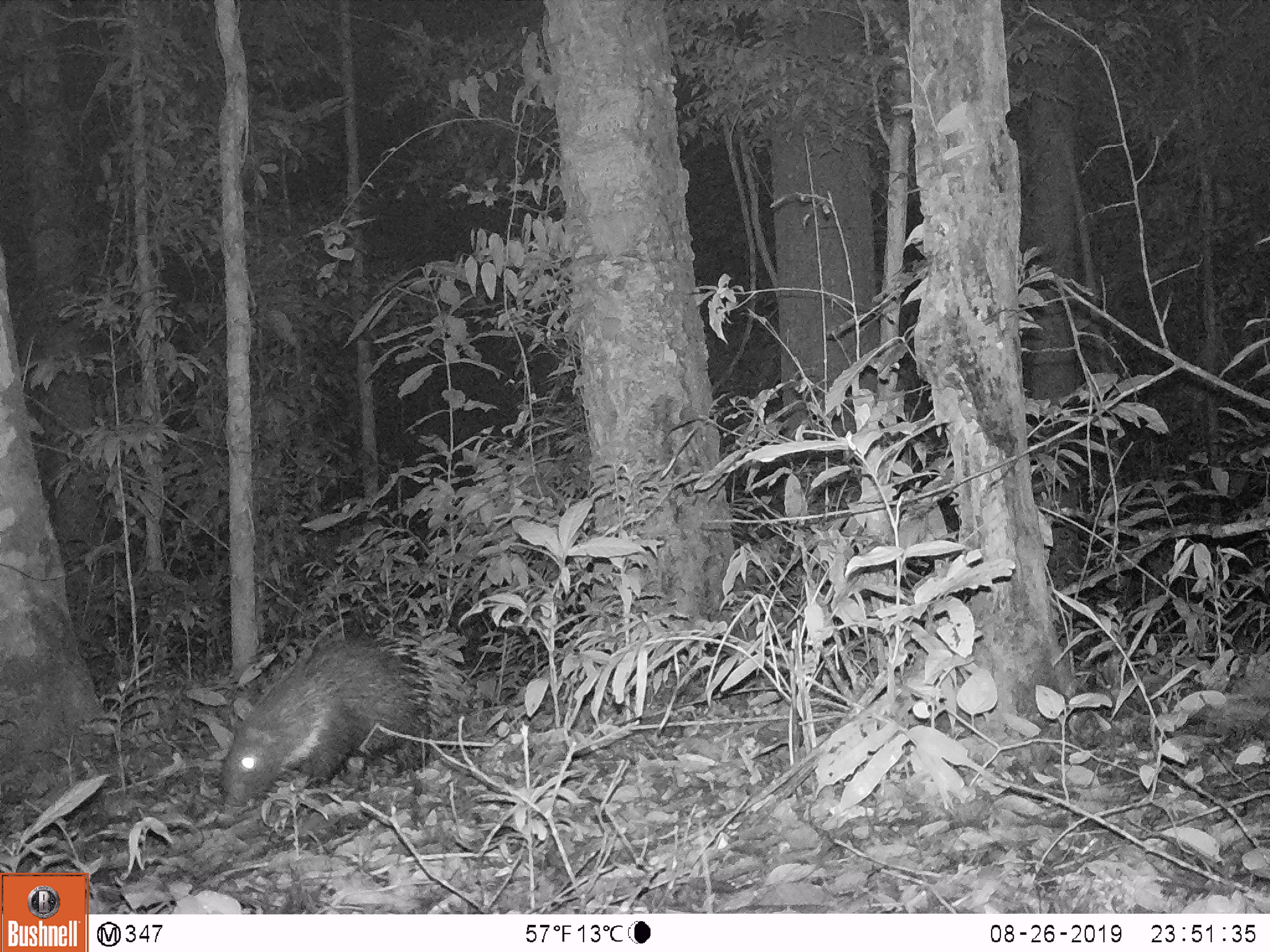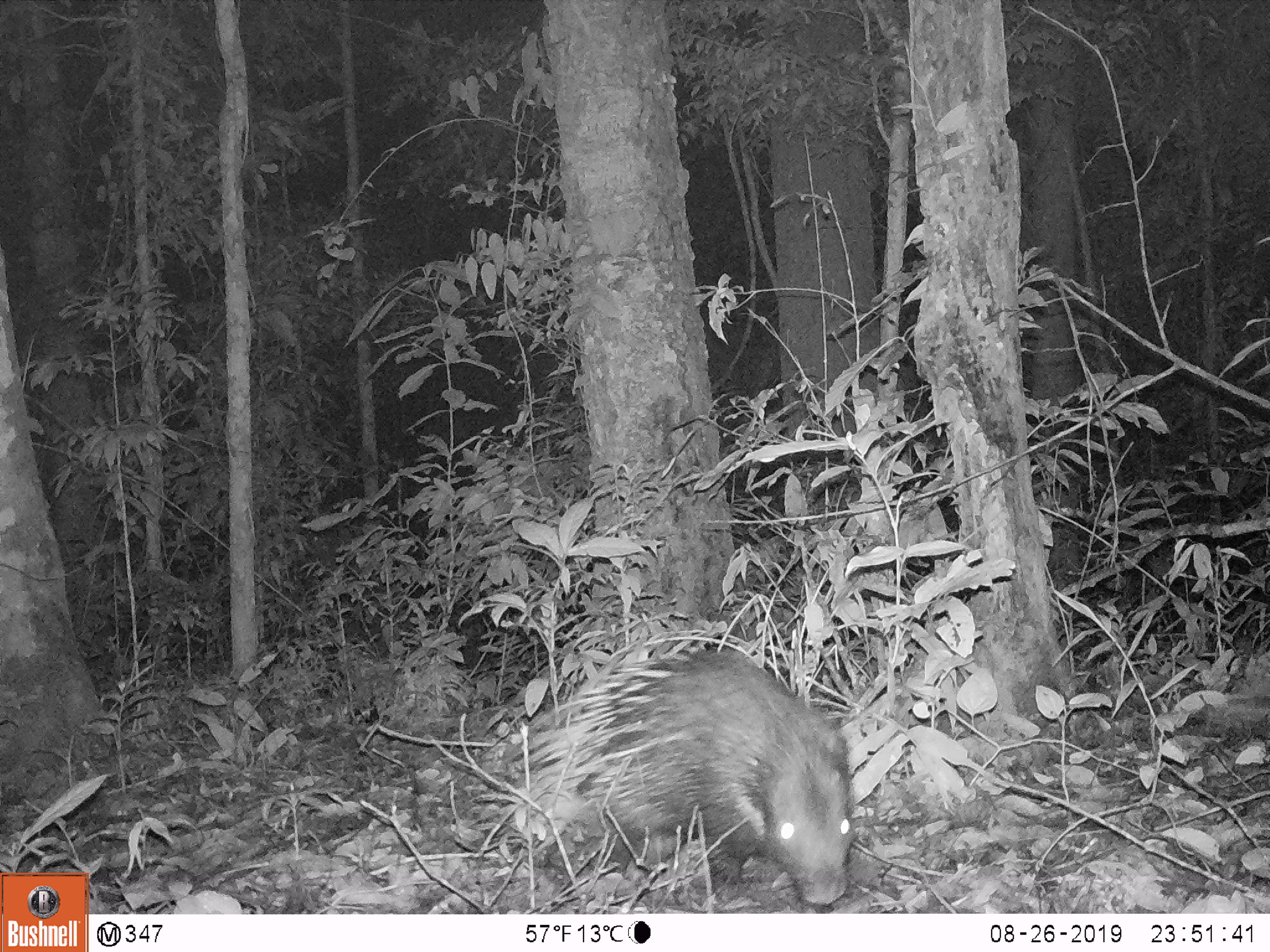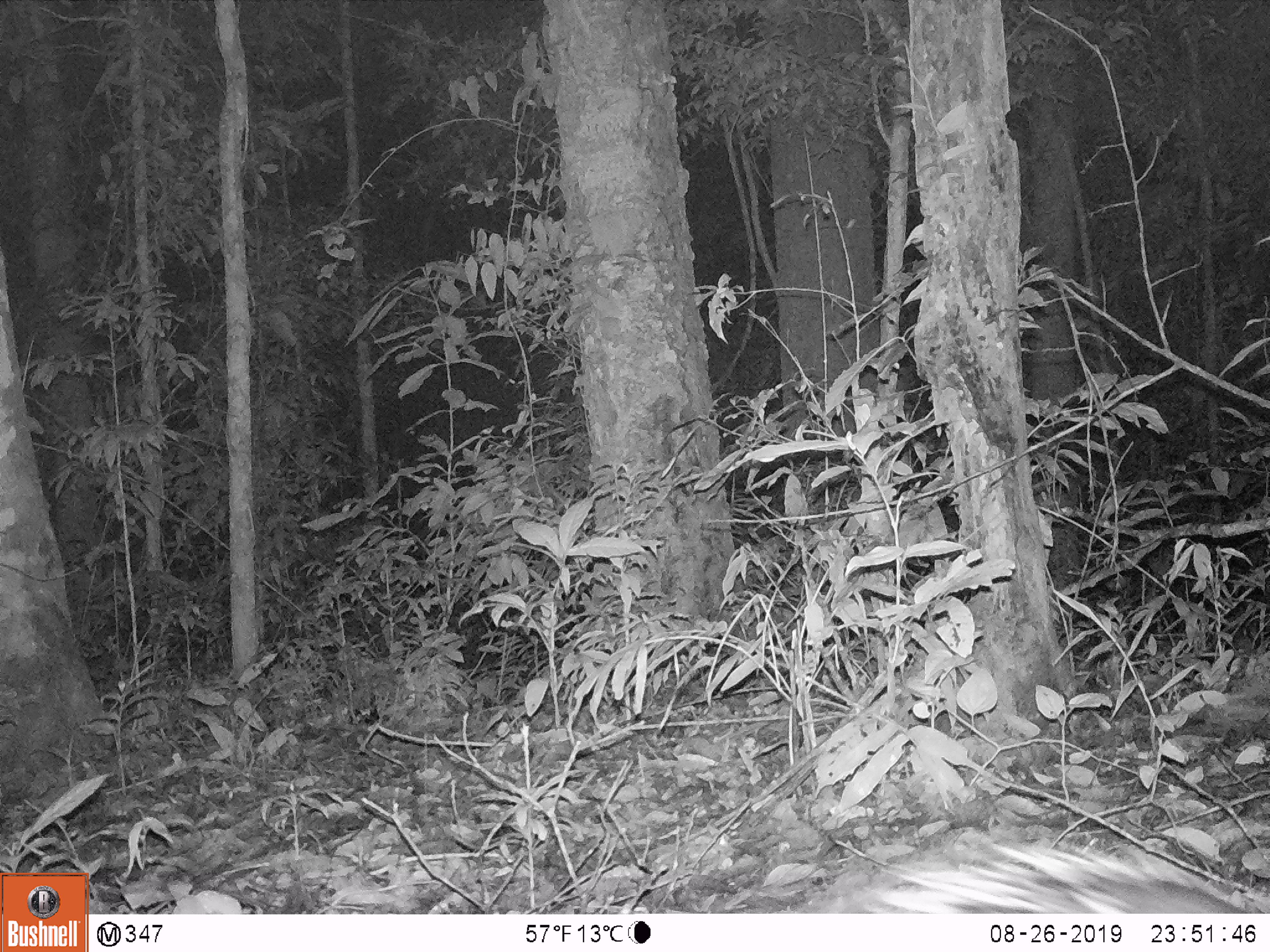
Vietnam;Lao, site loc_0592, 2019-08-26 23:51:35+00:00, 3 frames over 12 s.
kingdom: Animalia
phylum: Chordata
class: Mammalia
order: Rodentia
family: Hystricidae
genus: Hystrix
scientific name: Hystrix brachyura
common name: malayan porcupine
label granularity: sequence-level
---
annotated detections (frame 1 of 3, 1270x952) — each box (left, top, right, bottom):
malayan porcupine: (218, 631, 449, 828)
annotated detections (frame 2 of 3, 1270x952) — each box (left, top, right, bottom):
malayan porcupine: (496, 631, 857, 906)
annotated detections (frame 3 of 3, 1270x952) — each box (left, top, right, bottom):
malayan porcupine: (798, 820, 1256, 914)